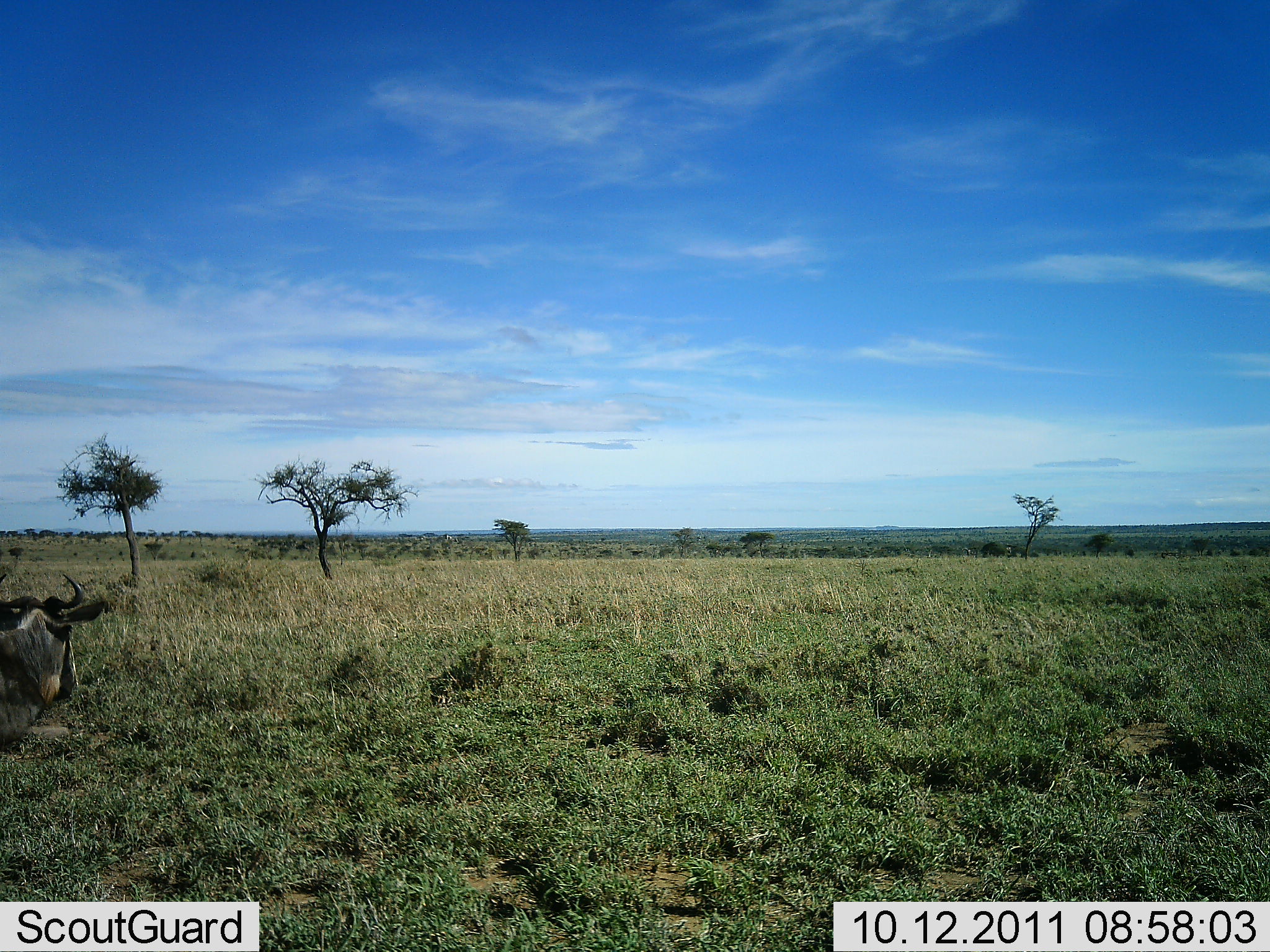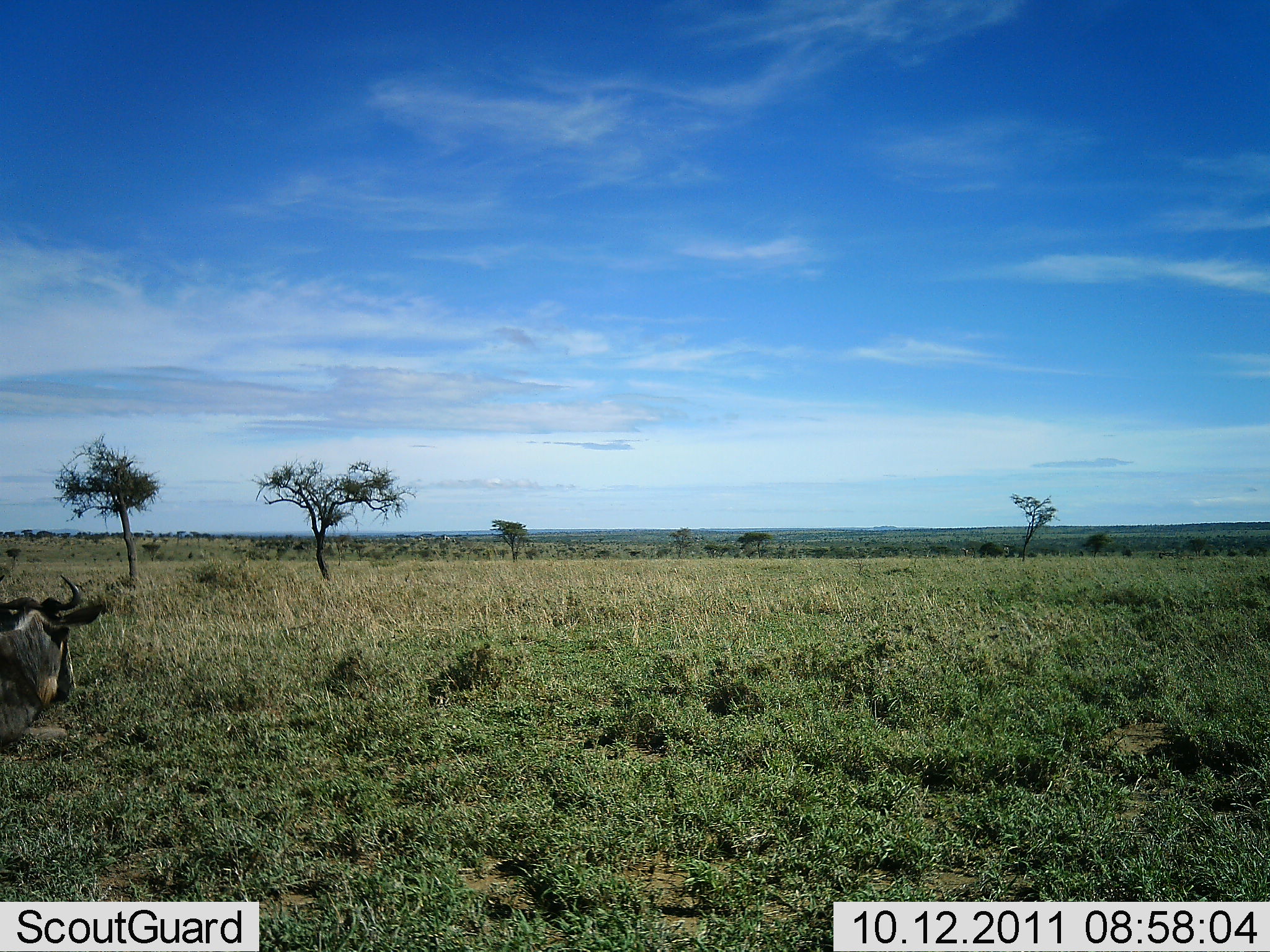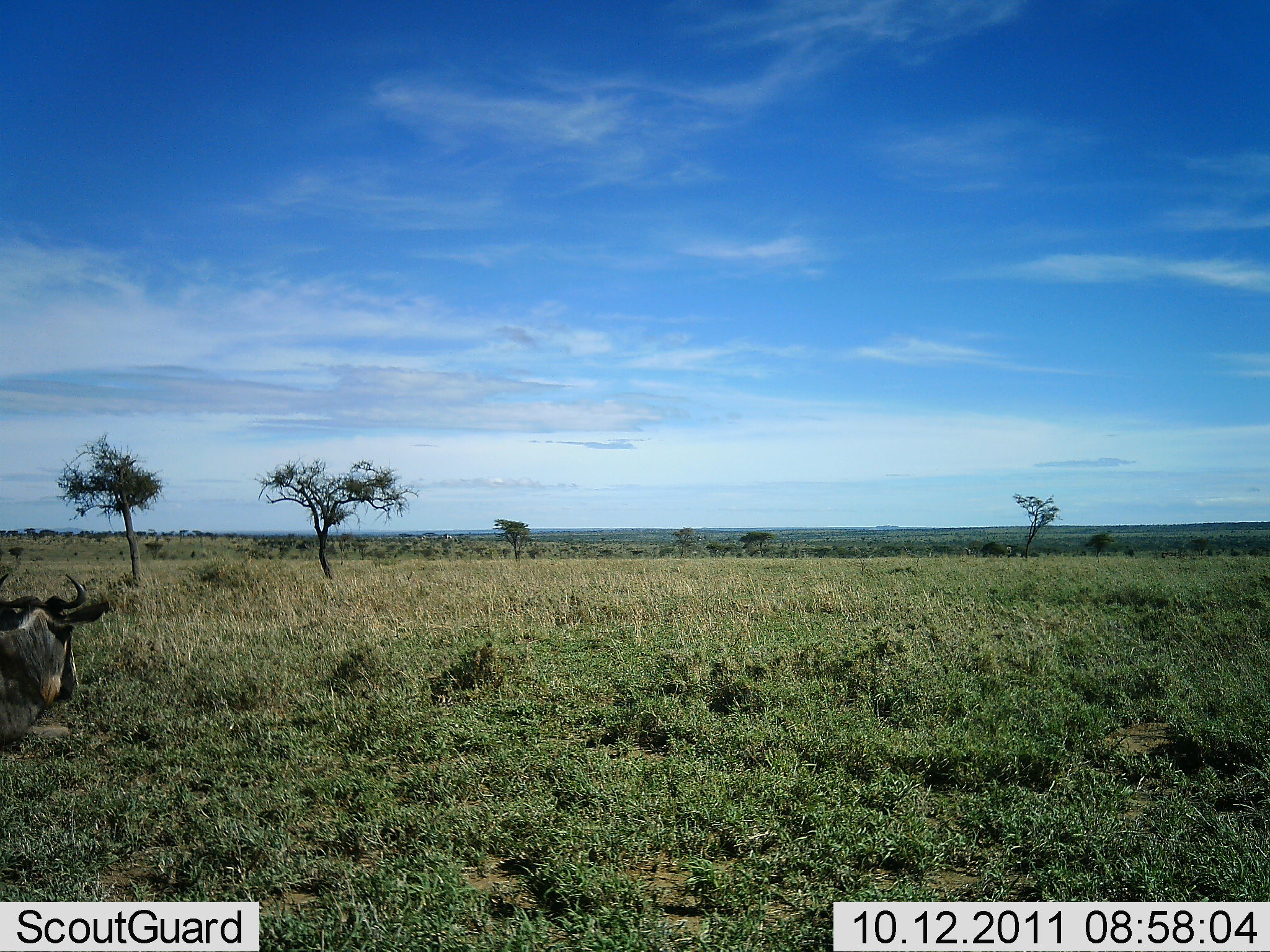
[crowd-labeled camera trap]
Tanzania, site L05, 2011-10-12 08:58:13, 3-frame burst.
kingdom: Animalia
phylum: Chordata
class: Mammalia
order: Artiodactyla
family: Bovidae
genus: Connochaetes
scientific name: Connochaetes taurinus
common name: blue wildebeest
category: wildebeest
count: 1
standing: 62%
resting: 38%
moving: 0%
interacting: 0%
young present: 0%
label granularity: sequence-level